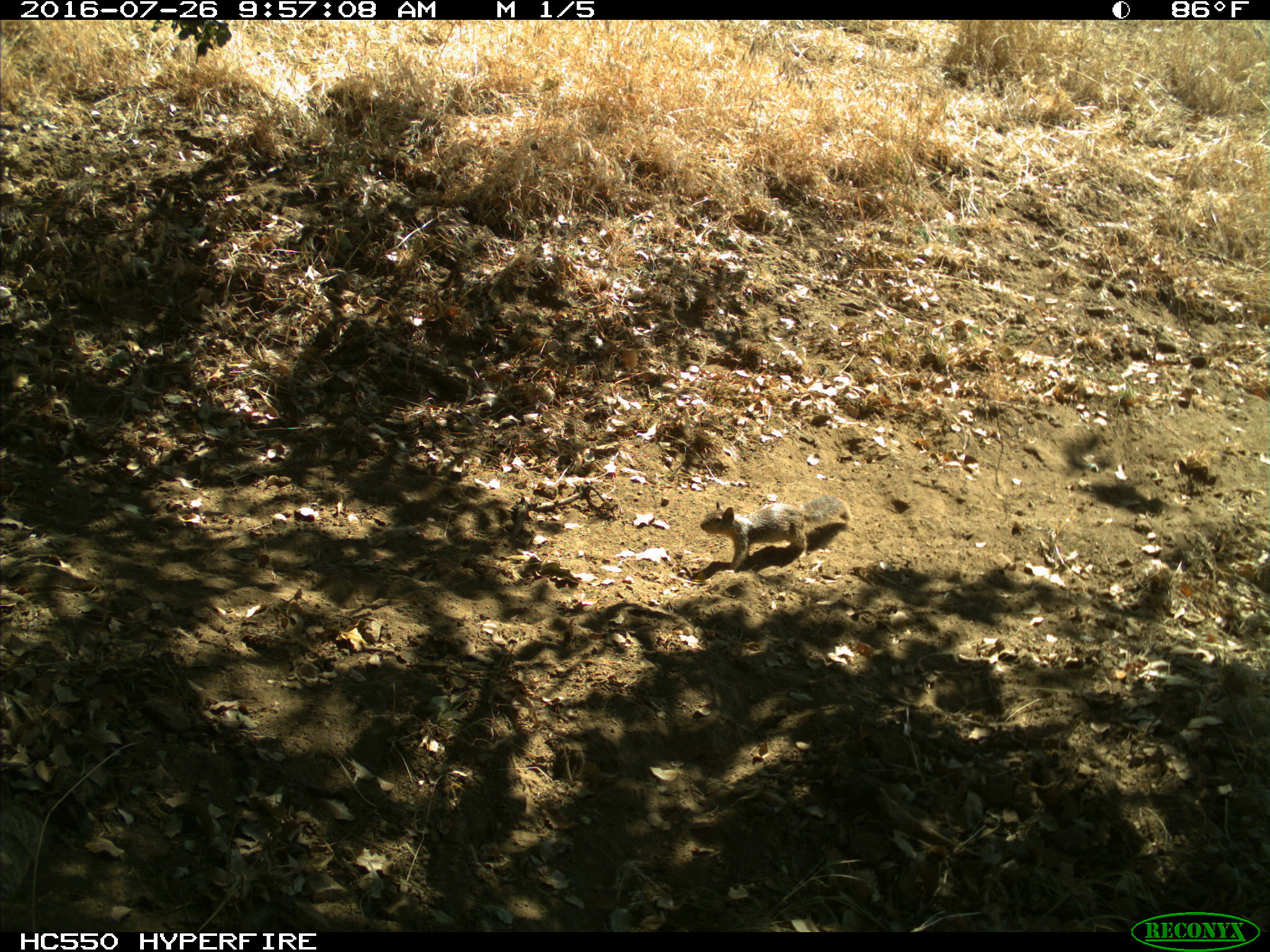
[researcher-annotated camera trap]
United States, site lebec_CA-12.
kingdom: Animalia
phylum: Chordata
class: Mammalia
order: Rodentia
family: Sciuridae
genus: Otospermophilus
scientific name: Otospermophilus beecheyi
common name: california ground squirrel